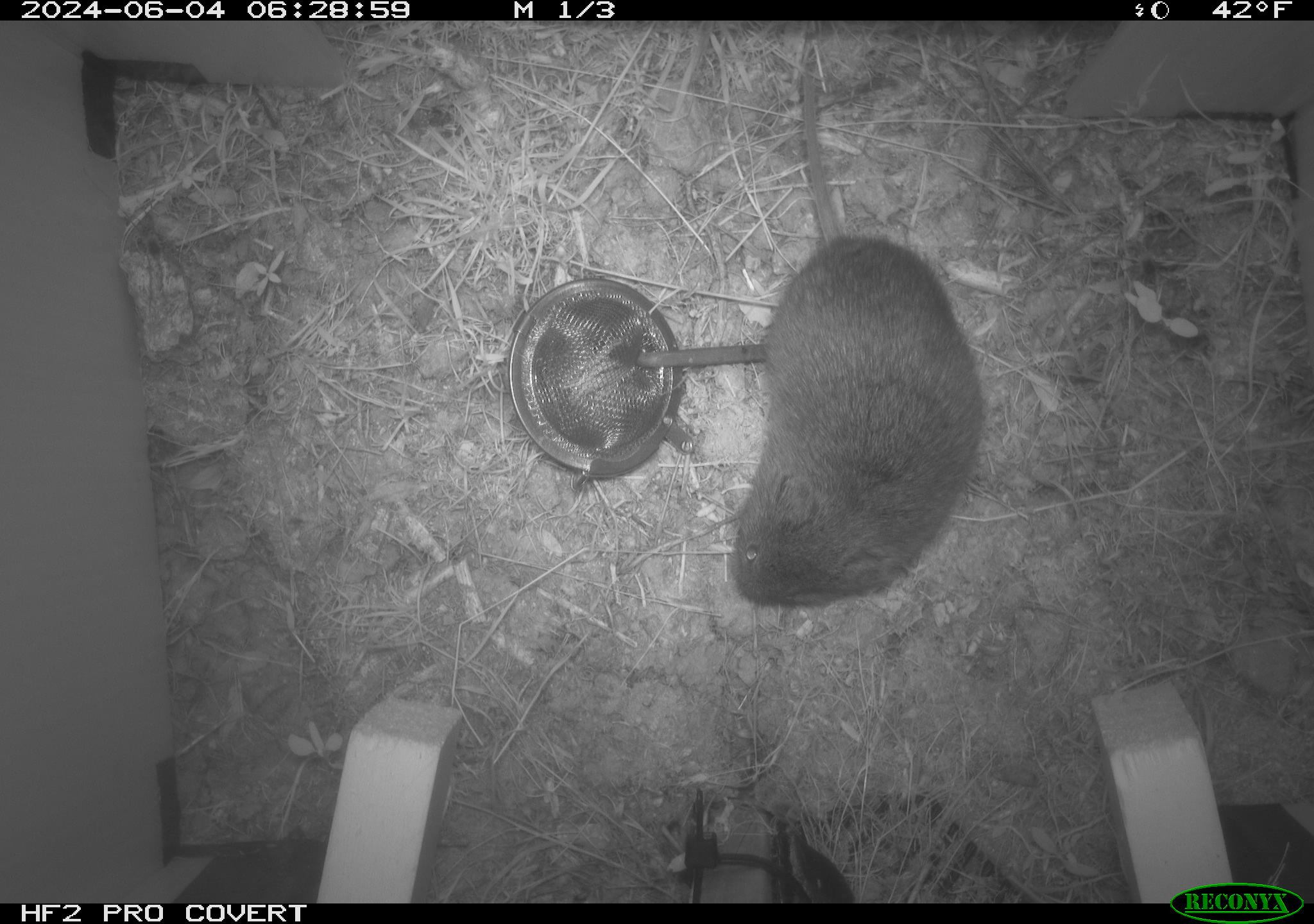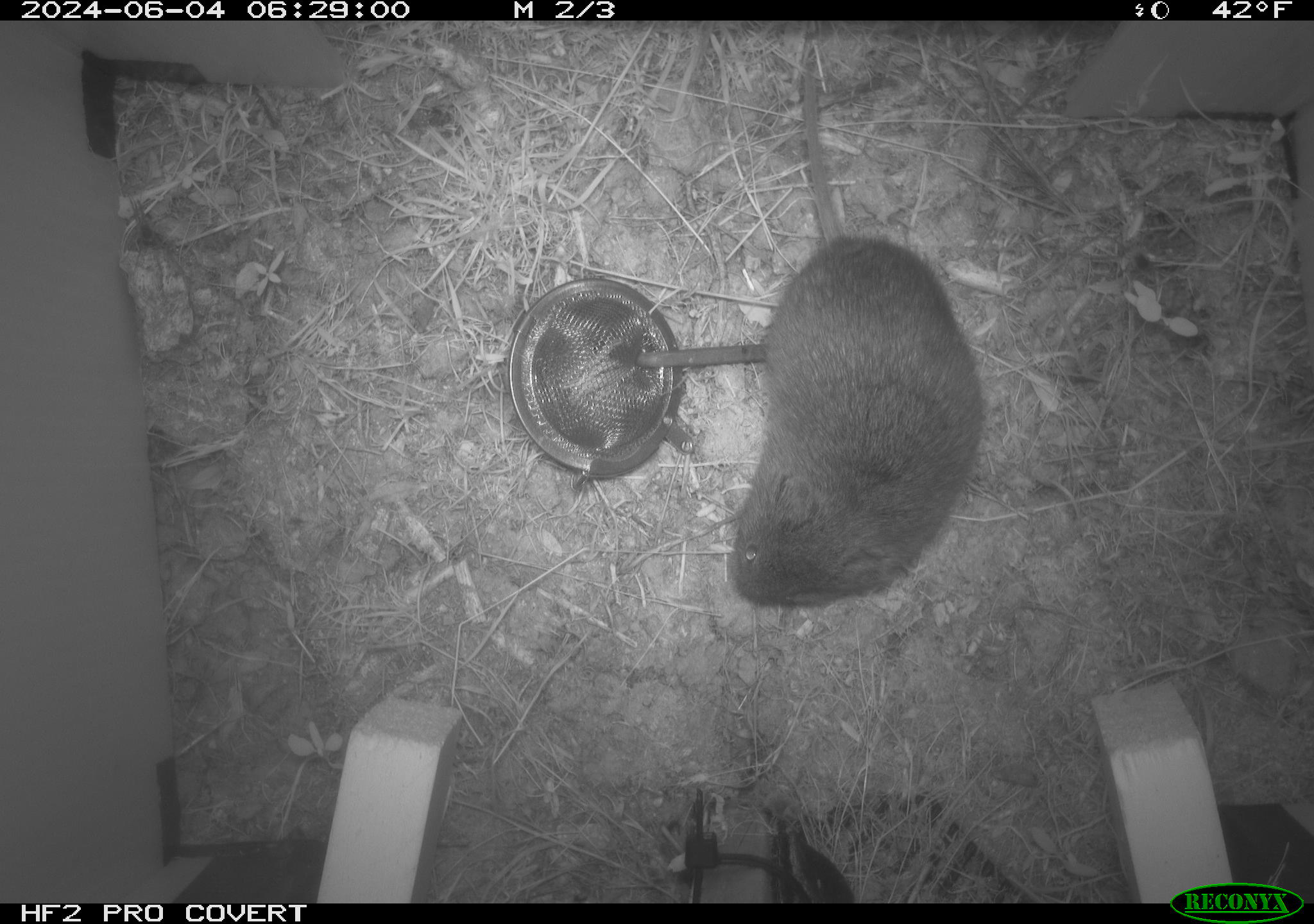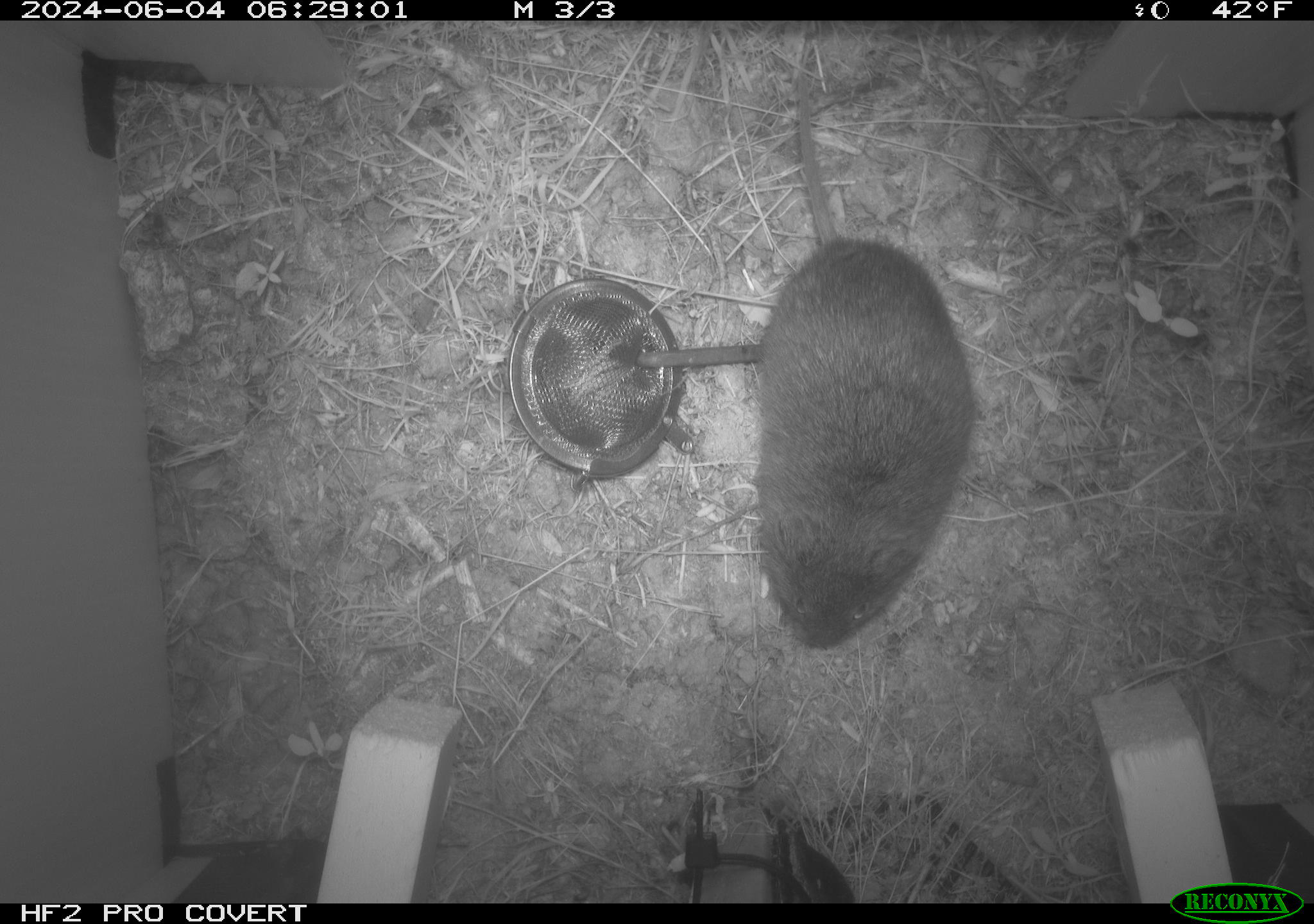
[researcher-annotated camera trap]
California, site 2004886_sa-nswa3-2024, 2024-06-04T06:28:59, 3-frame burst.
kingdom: Animalia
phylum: Chordata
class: Mammalia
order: Rodentia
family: Cricetidae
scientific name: Arvicolinae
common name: voles, lemmings, and muskrats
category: arvicolinae subfamily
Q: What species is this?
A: Arvicolinae subfamily (voles, lemmings, and muskrats) (Arvicolinae).